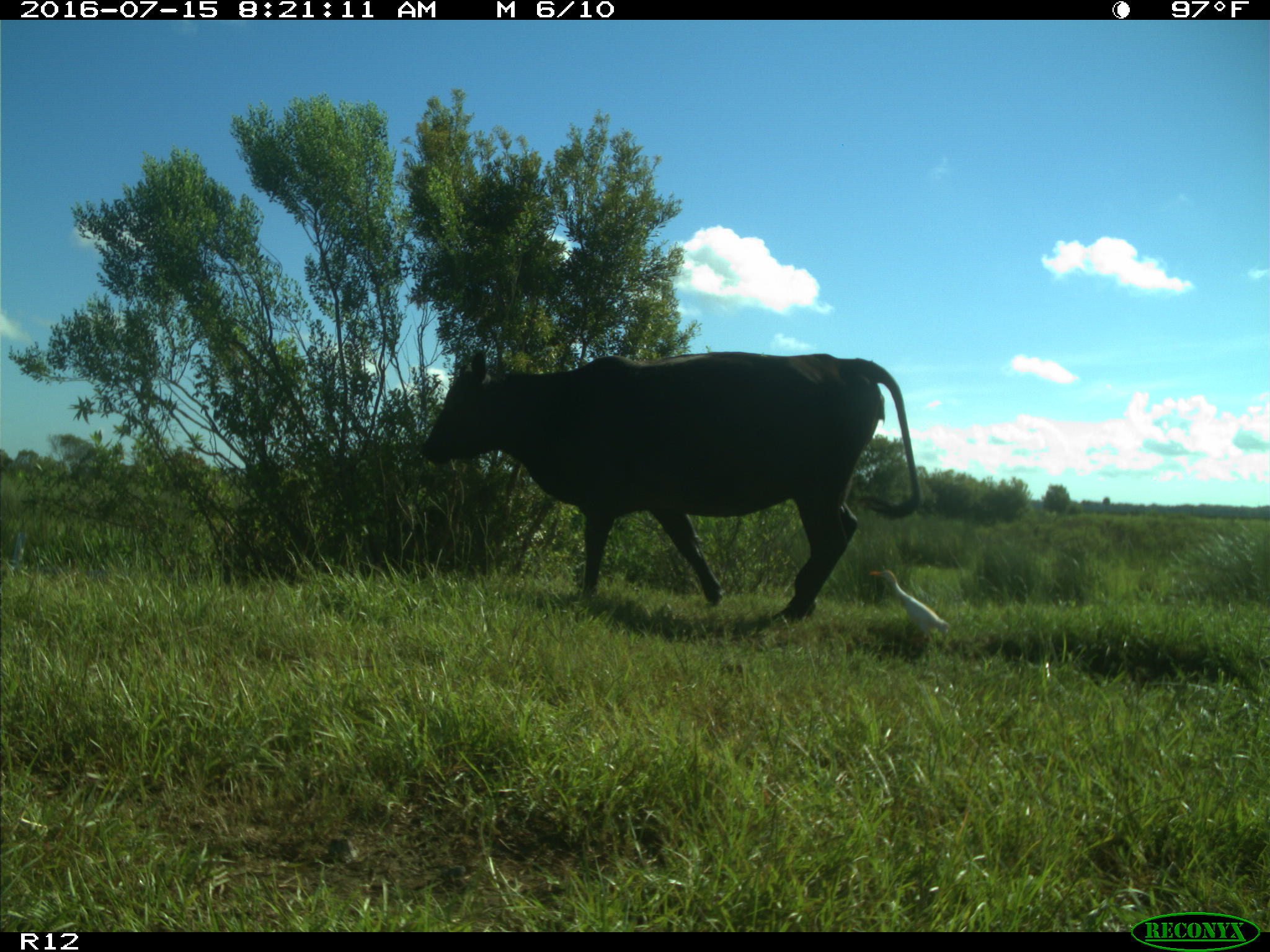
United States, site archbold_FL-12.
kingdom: Animalia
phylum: Chordata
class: Mammalia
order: Artiodactyla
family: Bovidae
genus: Bos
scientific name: Bos taurus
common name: domestic cow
Bos taurus (domestic cow).